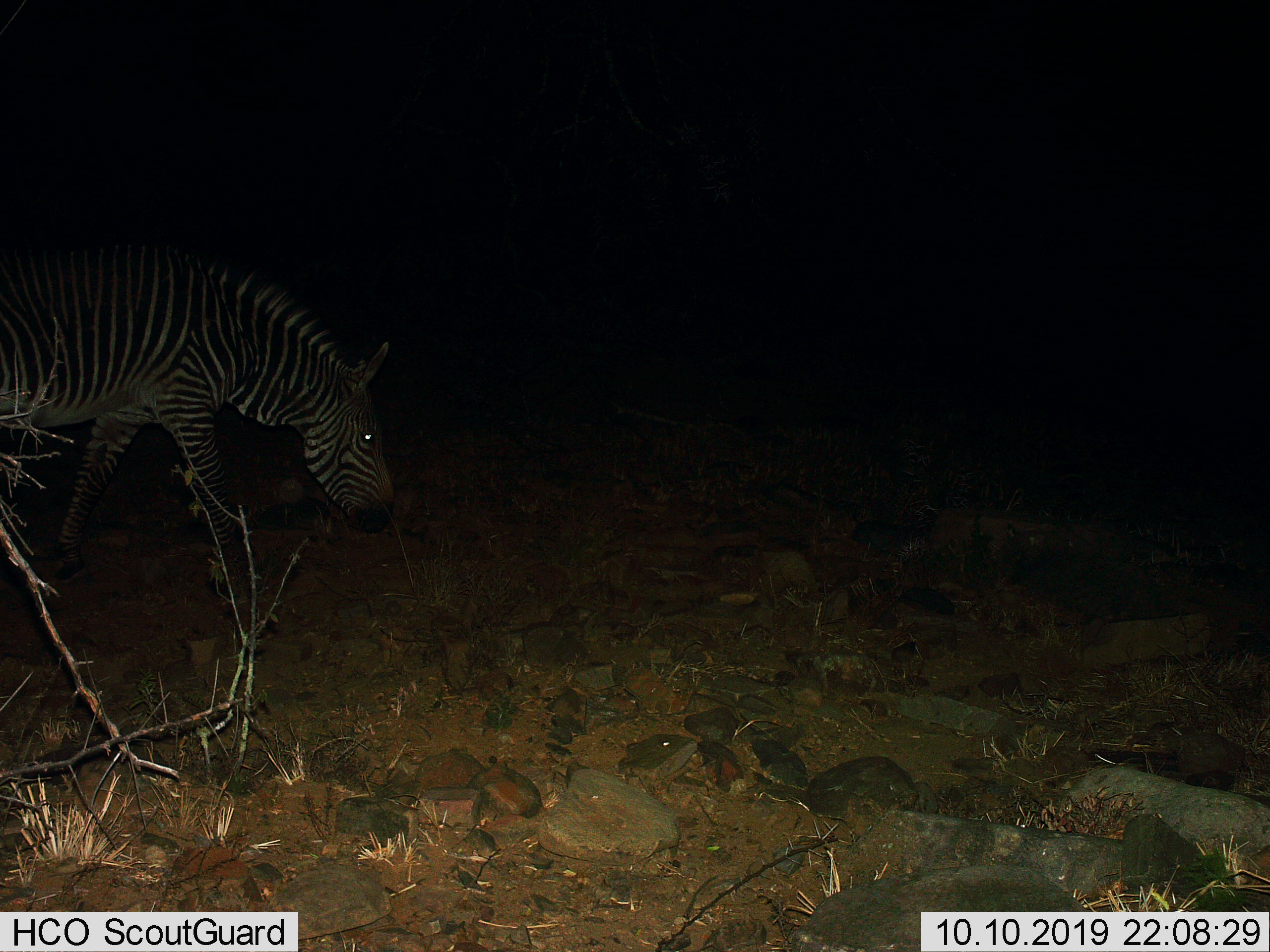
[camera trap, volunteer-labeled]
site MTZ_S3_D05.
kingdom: Animalia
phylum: Chordata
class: Mammalia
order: Perissodactyla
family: Equidae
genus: Equus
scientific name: Equus zebra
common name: mountain zebra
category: zebramountain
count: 1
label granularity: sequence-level